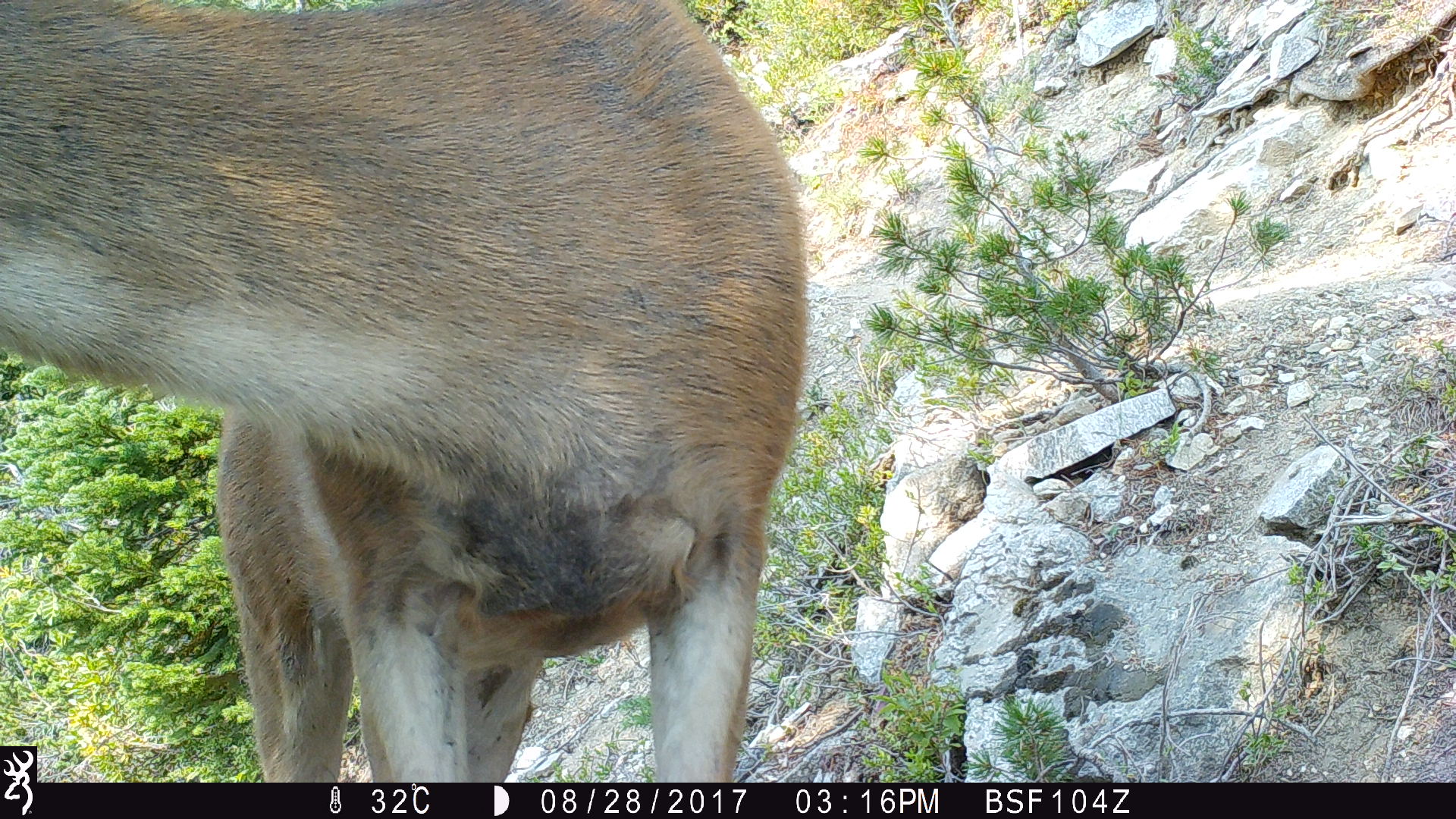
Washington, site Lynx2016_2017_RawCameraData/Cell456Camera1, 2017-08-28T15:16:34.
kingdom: Animalia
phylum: Chordata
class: Mammalia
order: Artiodactyla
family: Cervidae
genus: Odocoileus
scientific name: Odocoileus hemionus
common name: mule deer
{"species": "Odocoileus hemionus (mule deer)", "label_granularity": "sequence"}